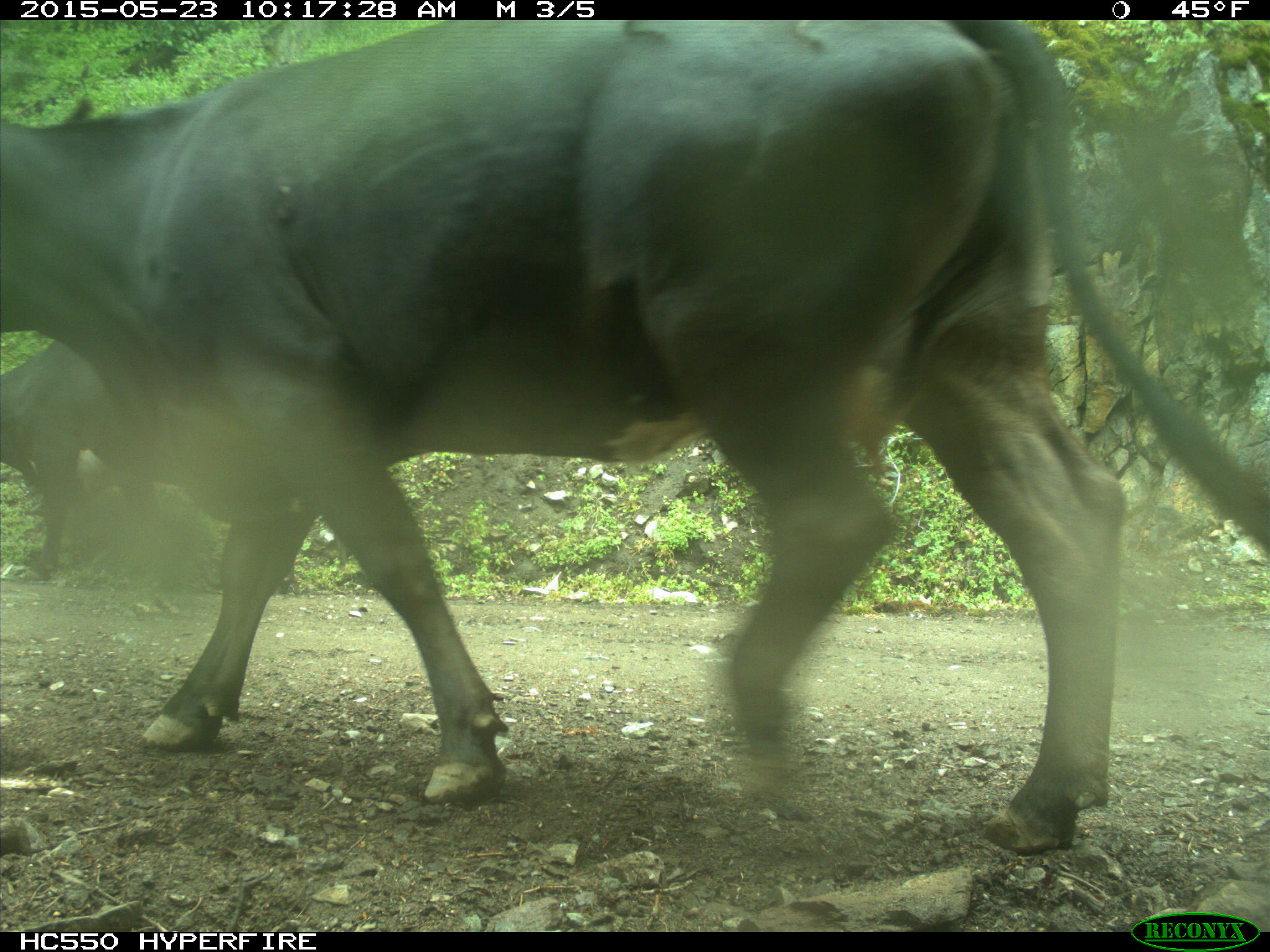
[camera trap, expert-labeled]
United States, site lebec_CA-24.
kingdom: Animalia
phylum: Chordata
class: Mammalia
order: Artiodactyla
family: Bovidae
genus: Bos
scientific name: Bos taurus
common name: domestic cow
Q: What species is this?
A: Bos taurus (domestic cow).